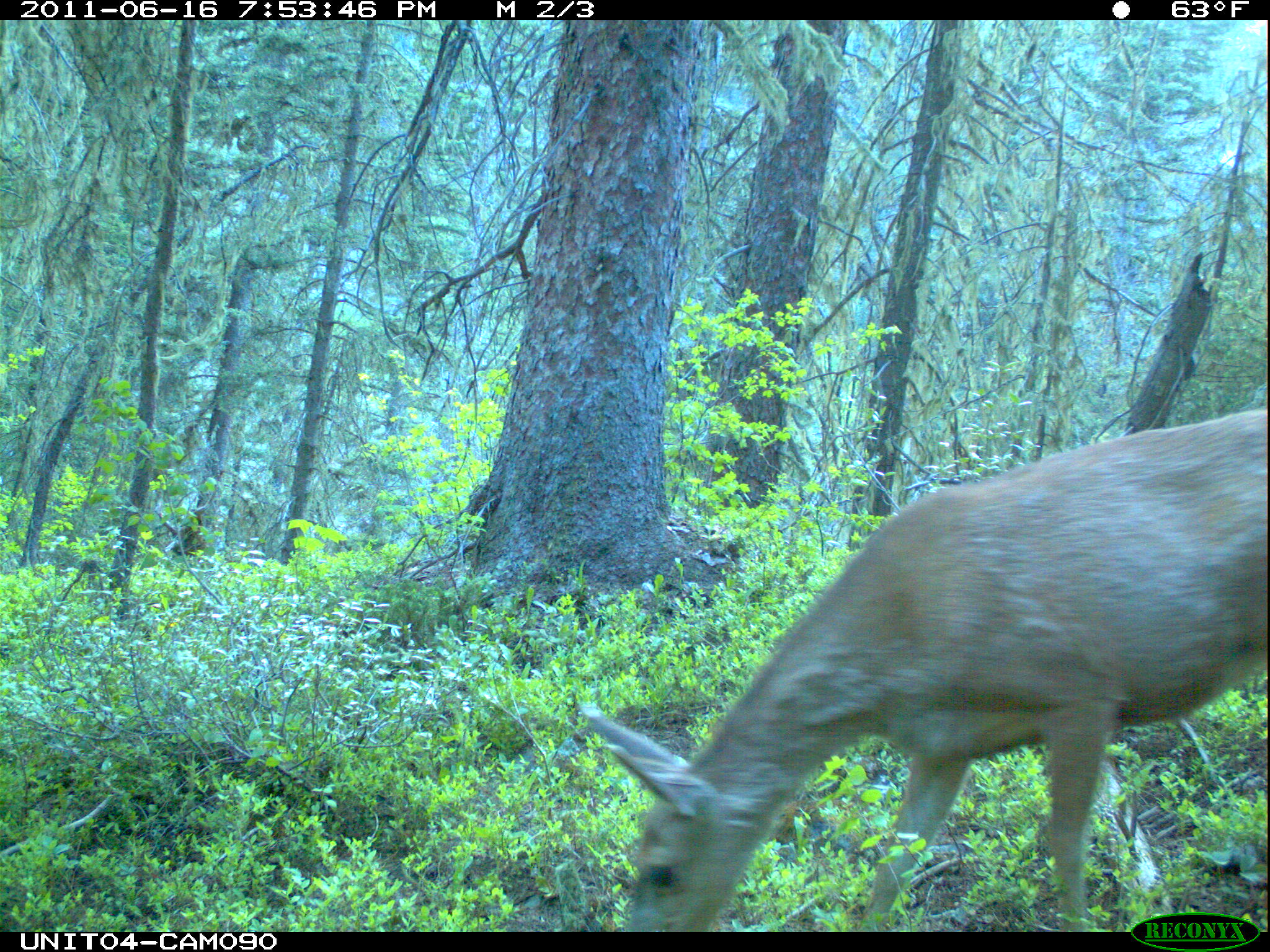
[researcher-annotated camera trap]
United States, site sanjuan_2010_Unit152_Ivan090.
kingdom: Animalia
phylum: Chordata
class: Mammalia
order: Artiodactyla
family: Cervidae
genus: Odocoileus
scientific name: Odocoileus hemionus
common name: mule deer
Odocoileus hemionus (mule deer).